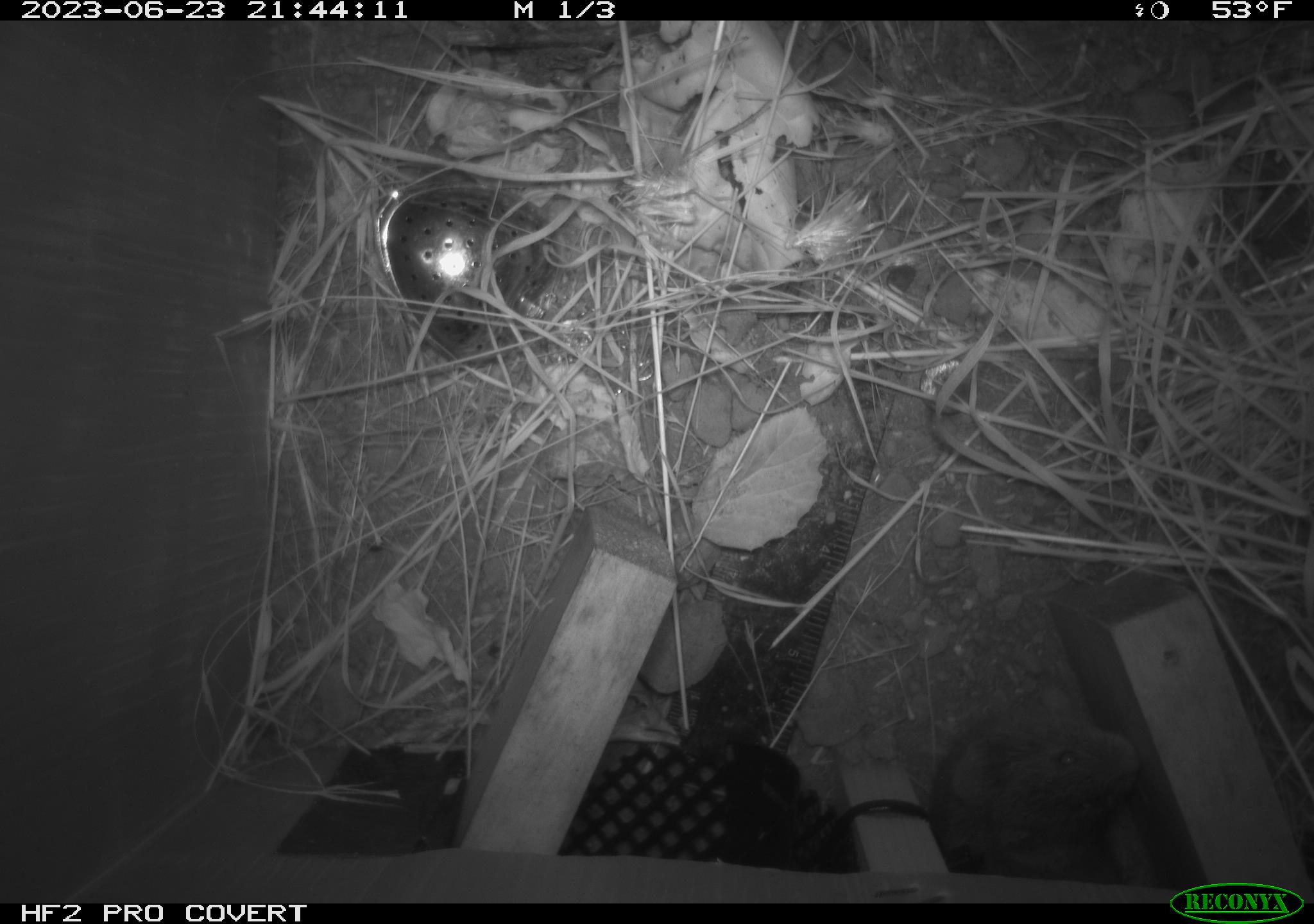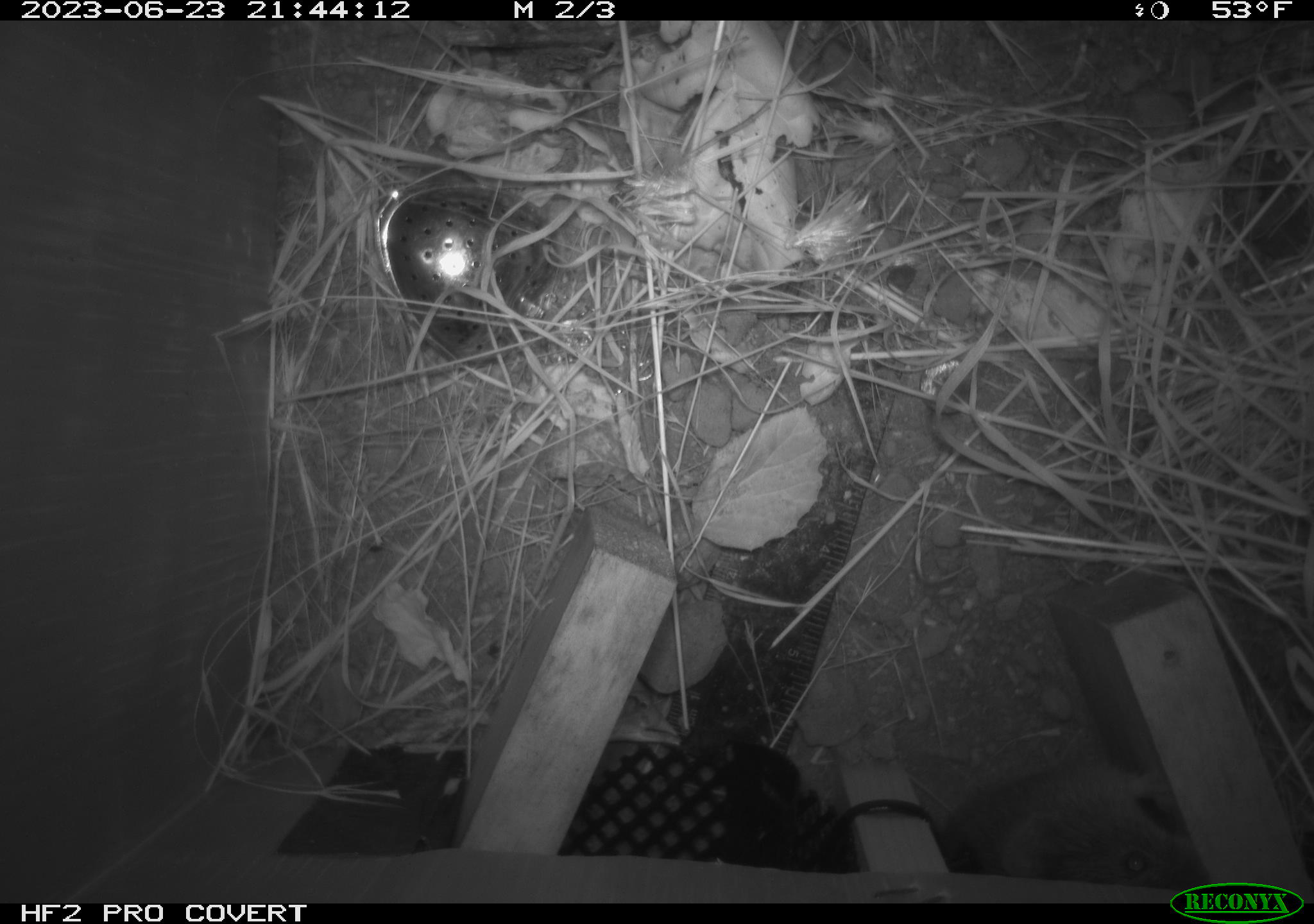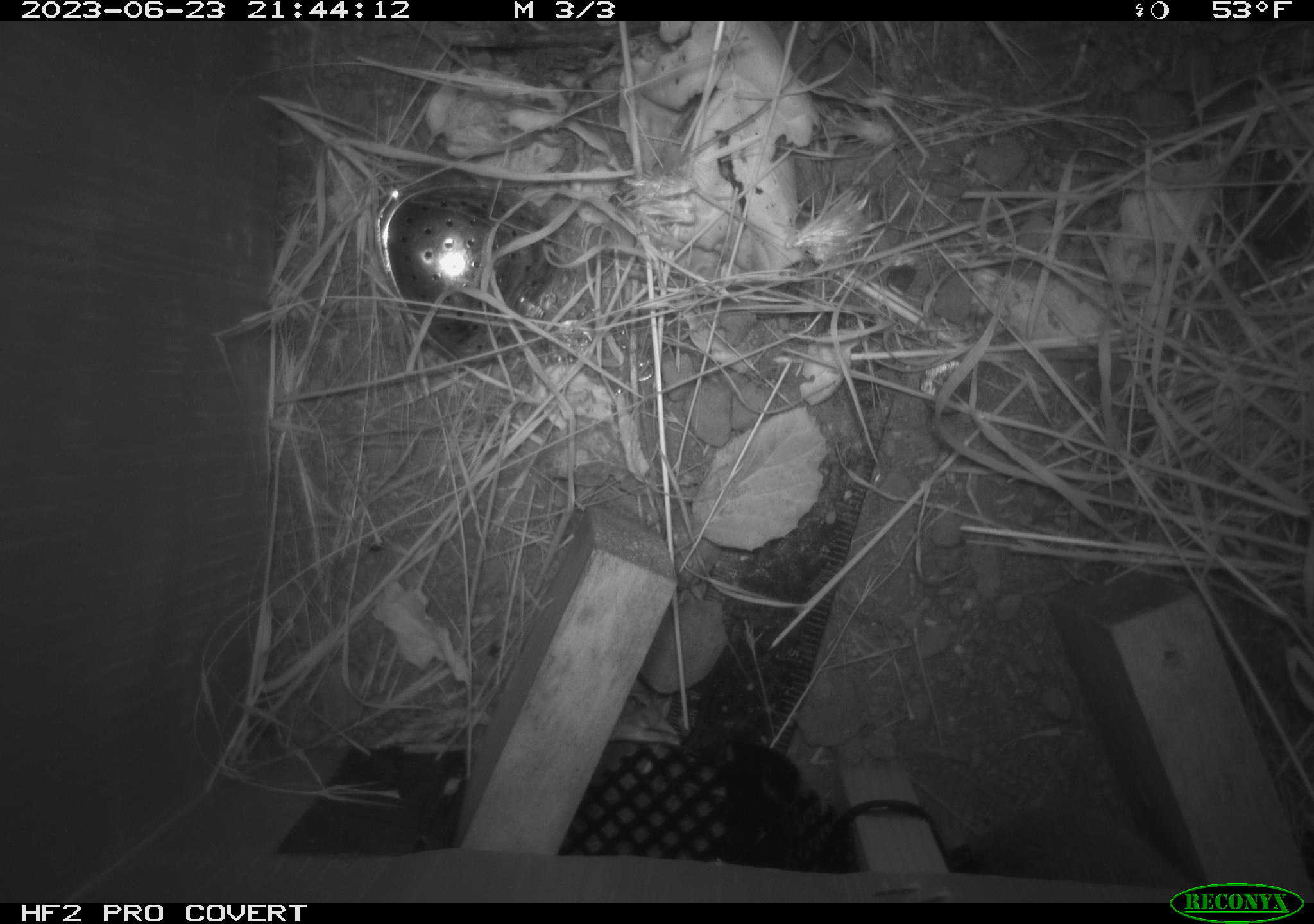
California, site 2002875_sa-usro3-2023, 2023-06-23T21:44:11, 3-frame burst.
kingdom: Animalia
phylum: Chordata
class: Mammalia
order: Rodentia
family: Cricetidae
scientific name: Arvicolinae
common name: voles, lemmings, and muskrats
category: arvicolinae subfamily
Arvicolinae subfamily (voles, lemmings, and muskrats) (Arvicolinae).